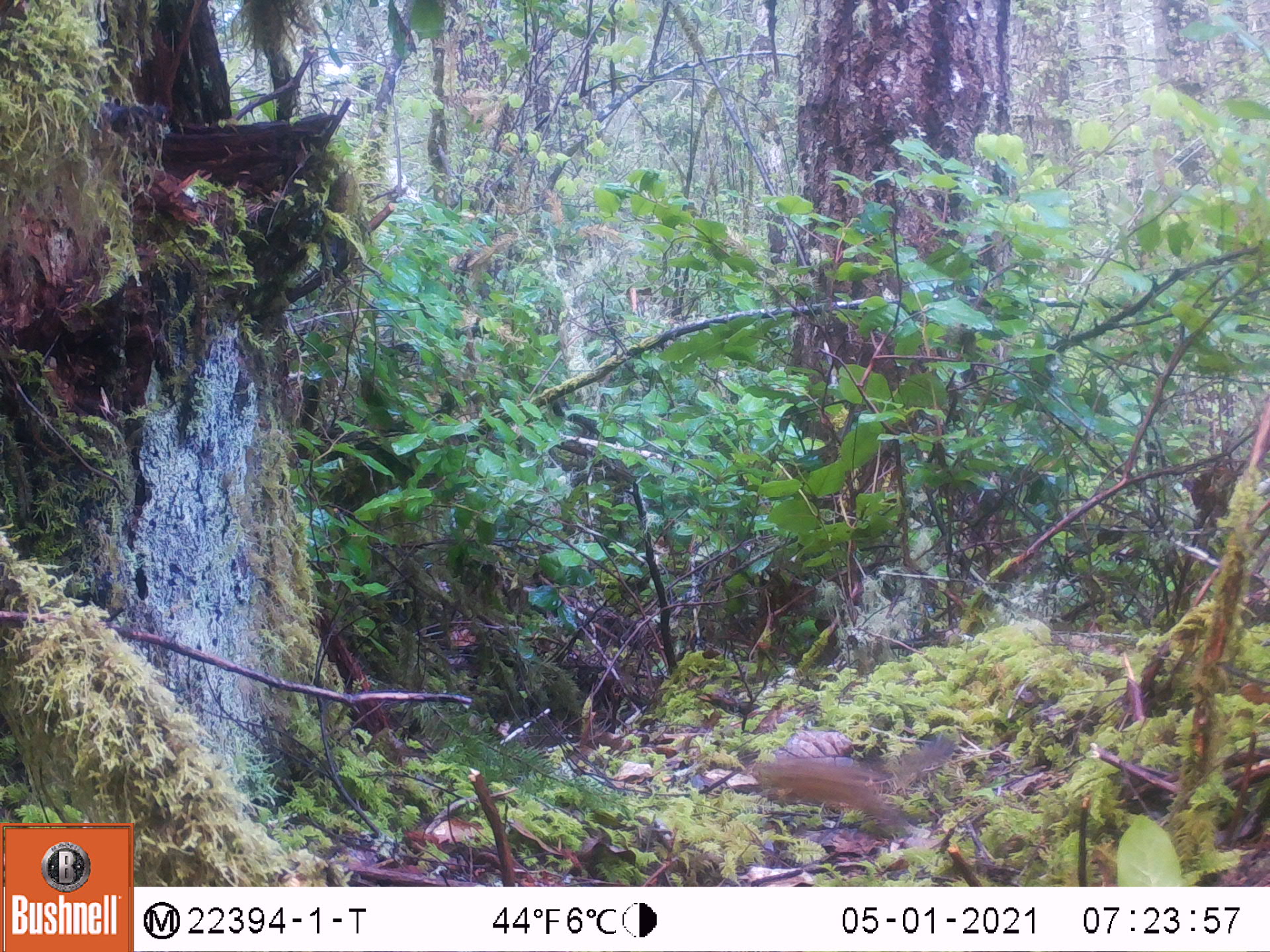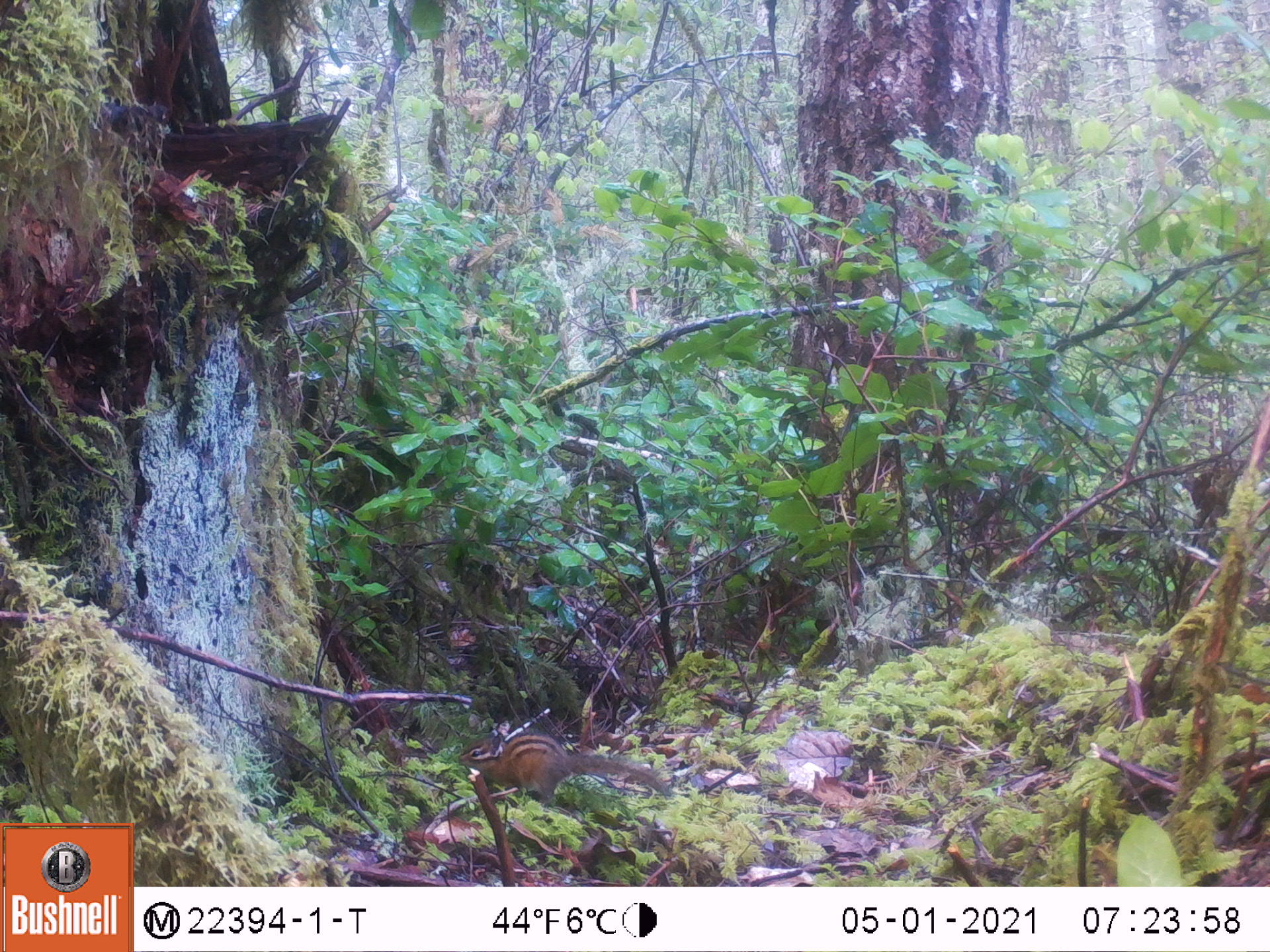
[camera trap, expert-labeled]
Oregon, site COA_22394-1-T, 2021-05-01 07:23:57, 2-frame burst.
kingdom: Animalia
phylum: Chordata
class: Mammalia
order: Rodentia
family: Sciuridae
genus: Neotamias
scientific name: Neotamias townsendii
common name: townsend's chipmunk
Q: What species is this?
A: Townsend's chipmunk (Neotamias townsendii).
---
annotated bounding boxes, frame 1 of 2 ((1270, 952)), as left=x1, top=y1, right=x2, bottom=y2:
townsend's chipmunk: left=730, top=708, right=977, bottom=862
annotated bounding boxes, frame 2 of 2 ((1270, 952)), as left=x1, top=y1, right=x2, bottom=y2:
townsend's chipmunk: left=437, top=715, right=687, bottom=827